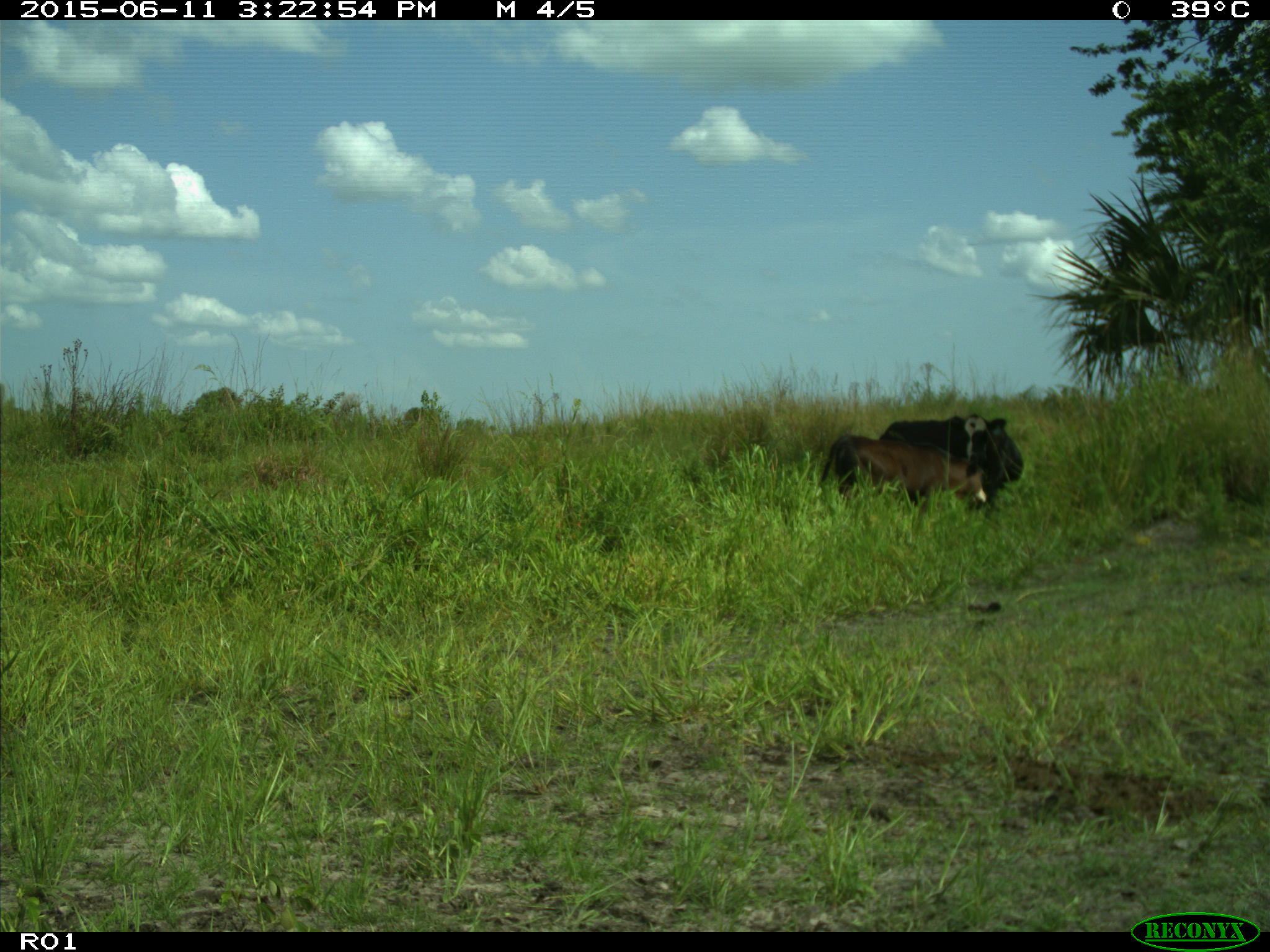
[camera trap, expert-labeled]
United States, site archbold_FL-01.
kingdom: Animalia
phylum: Chordata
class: Mammalia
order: Artiodactyla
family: Bovidae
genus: Bos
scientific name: Bos taurus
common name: domestic cow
Bos taurus (domestic cow).